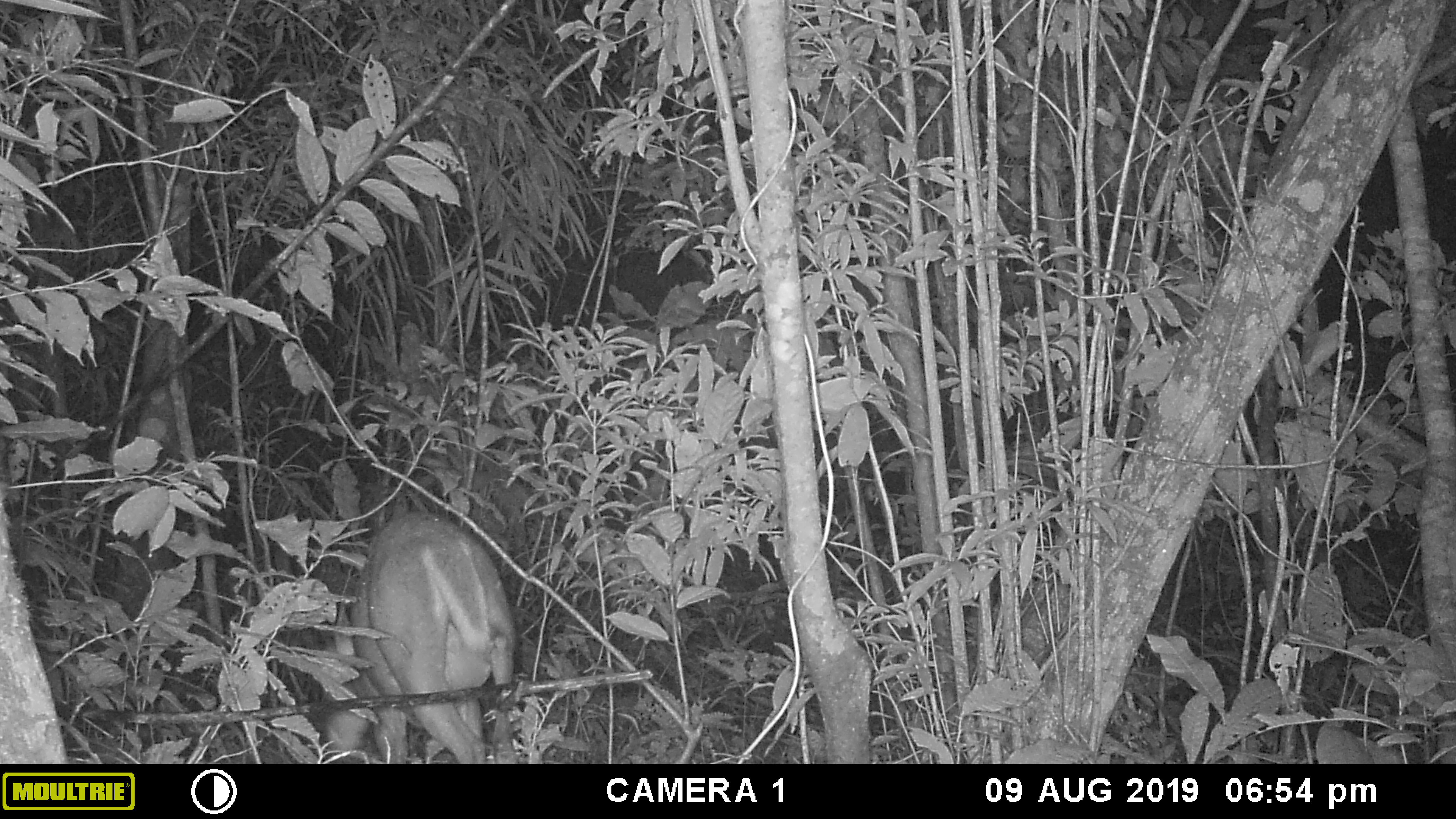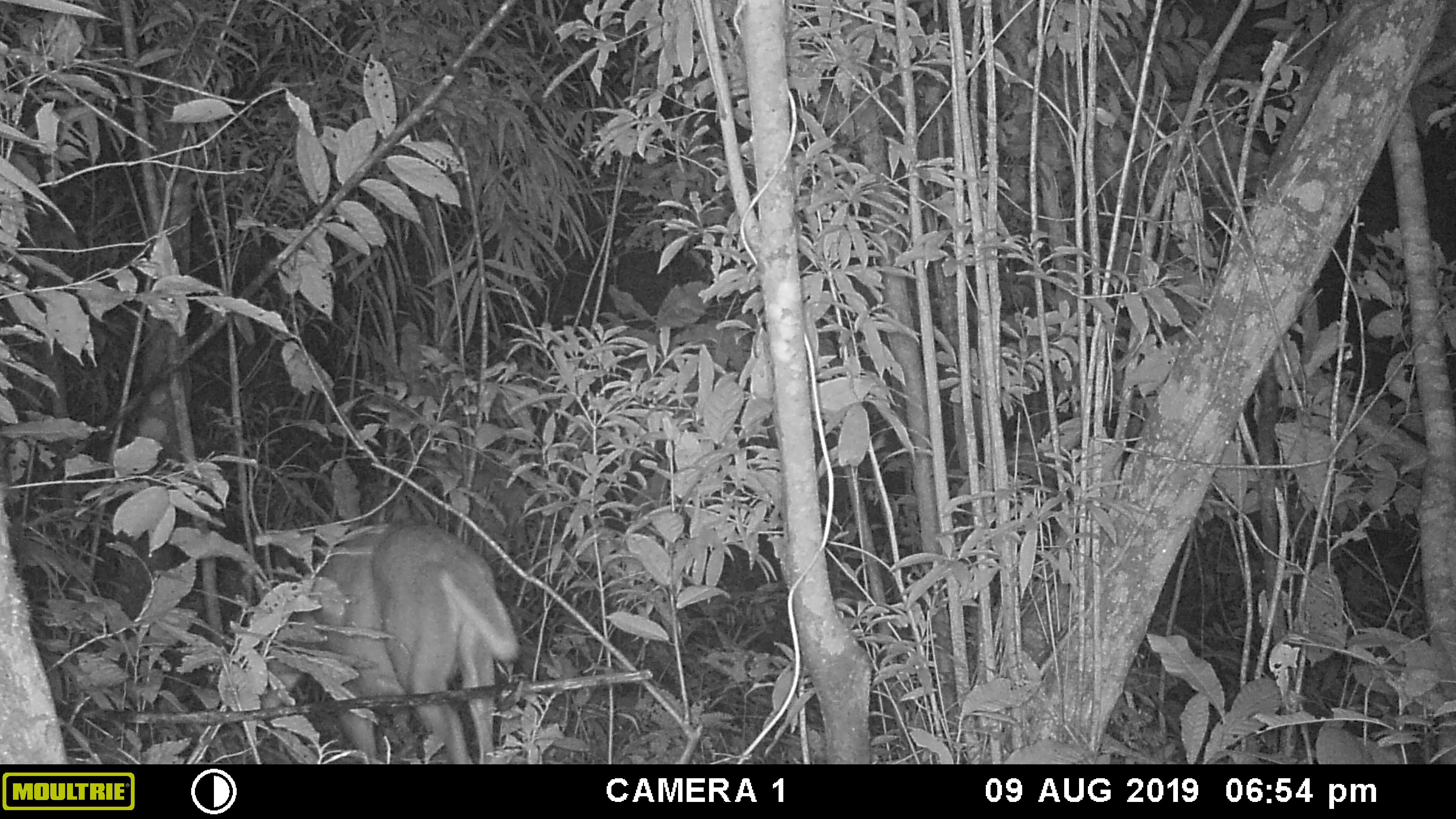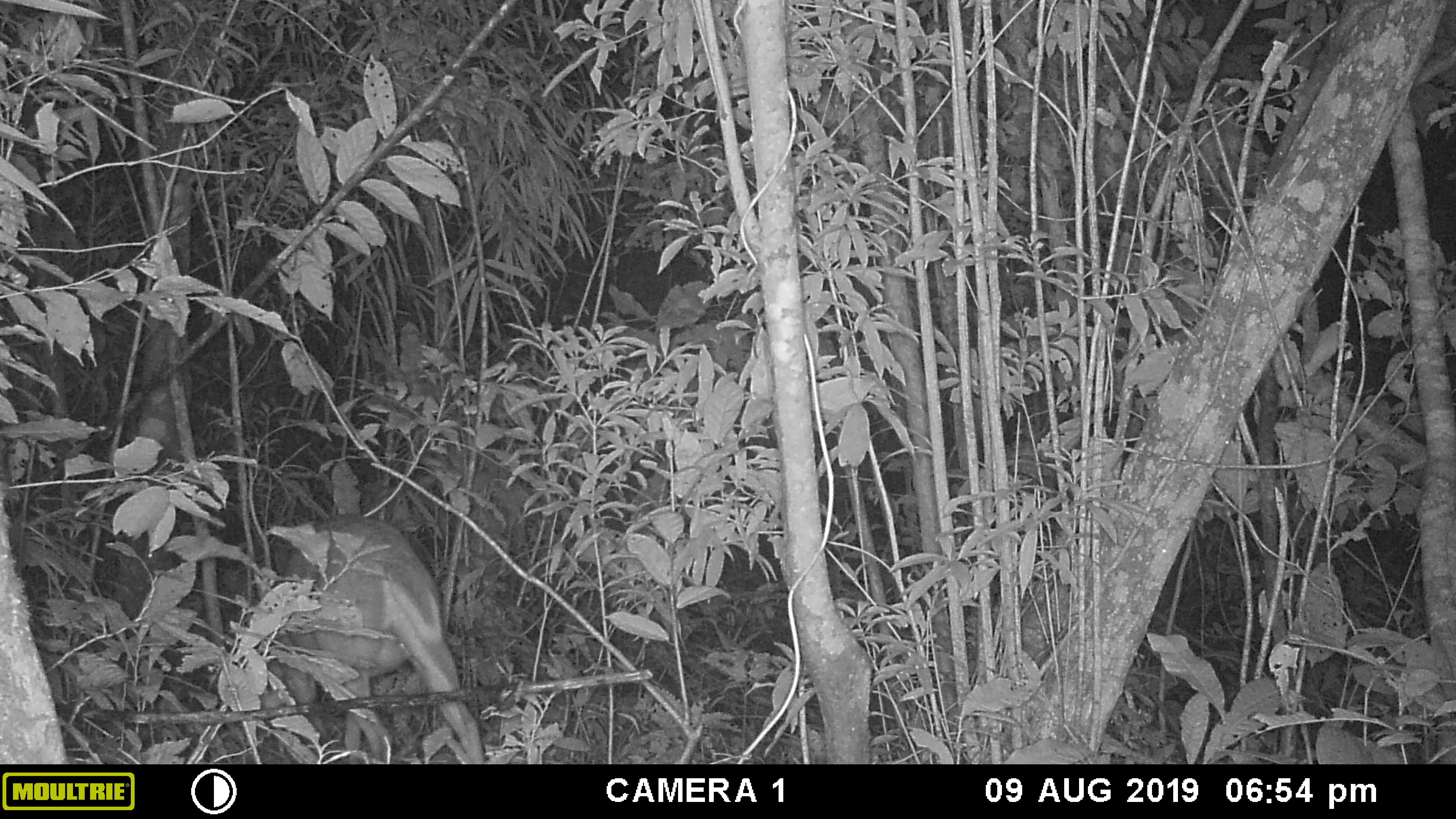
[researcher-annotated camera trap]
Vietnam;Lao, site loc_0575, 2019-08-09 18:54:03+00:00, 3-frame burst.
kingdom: Animalia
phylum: Chordata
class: Mammalia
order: Artiodactyla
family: Cervidae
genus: Muntiacus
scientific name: Muntiacus rooseveltorum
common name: roosevelt's muntjac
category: roosevelts muntjac group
Roosevelts muntjac group (roosevelt's muntjac) (Muntiacus rooseveltorum). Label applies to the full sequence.